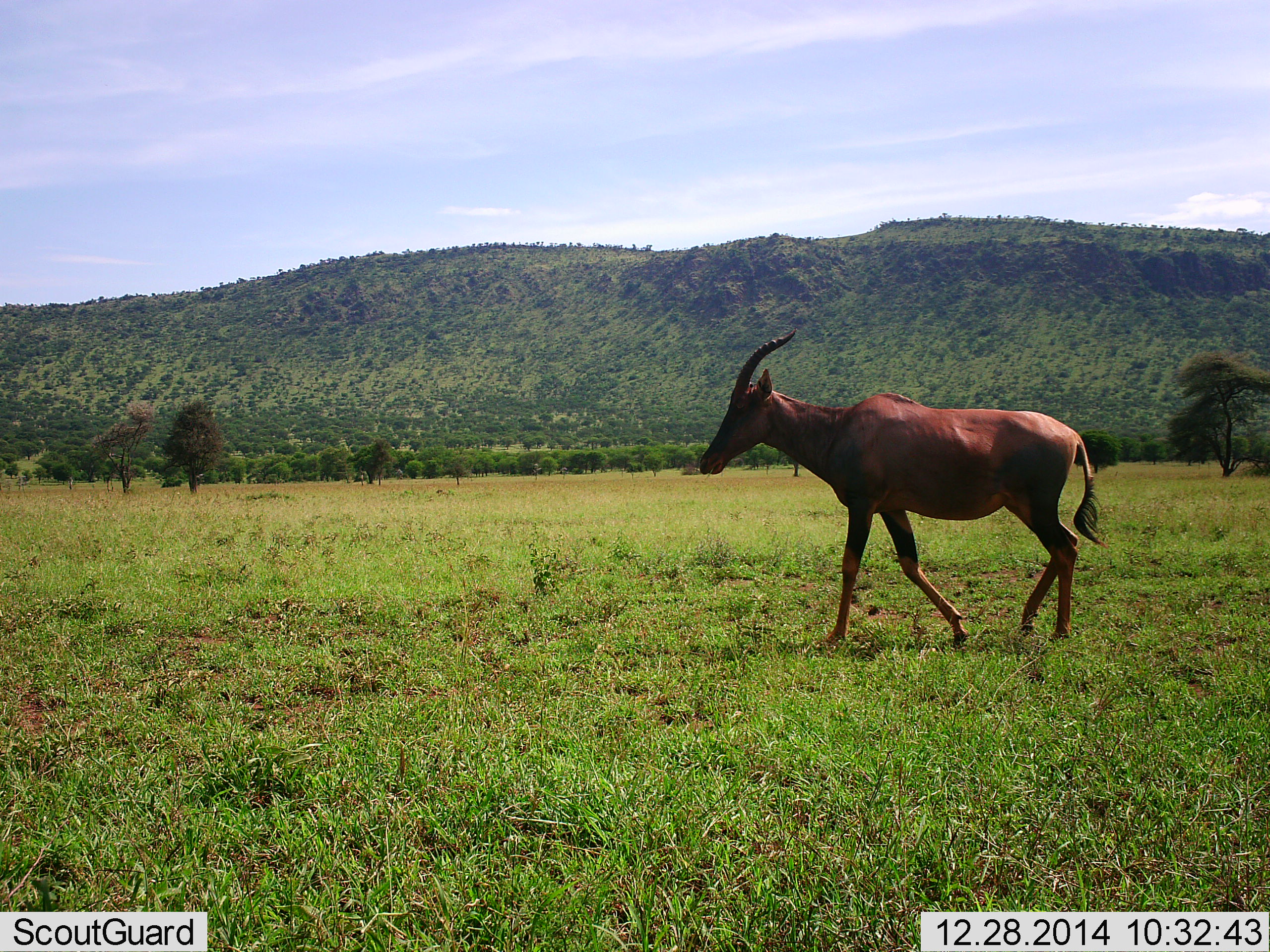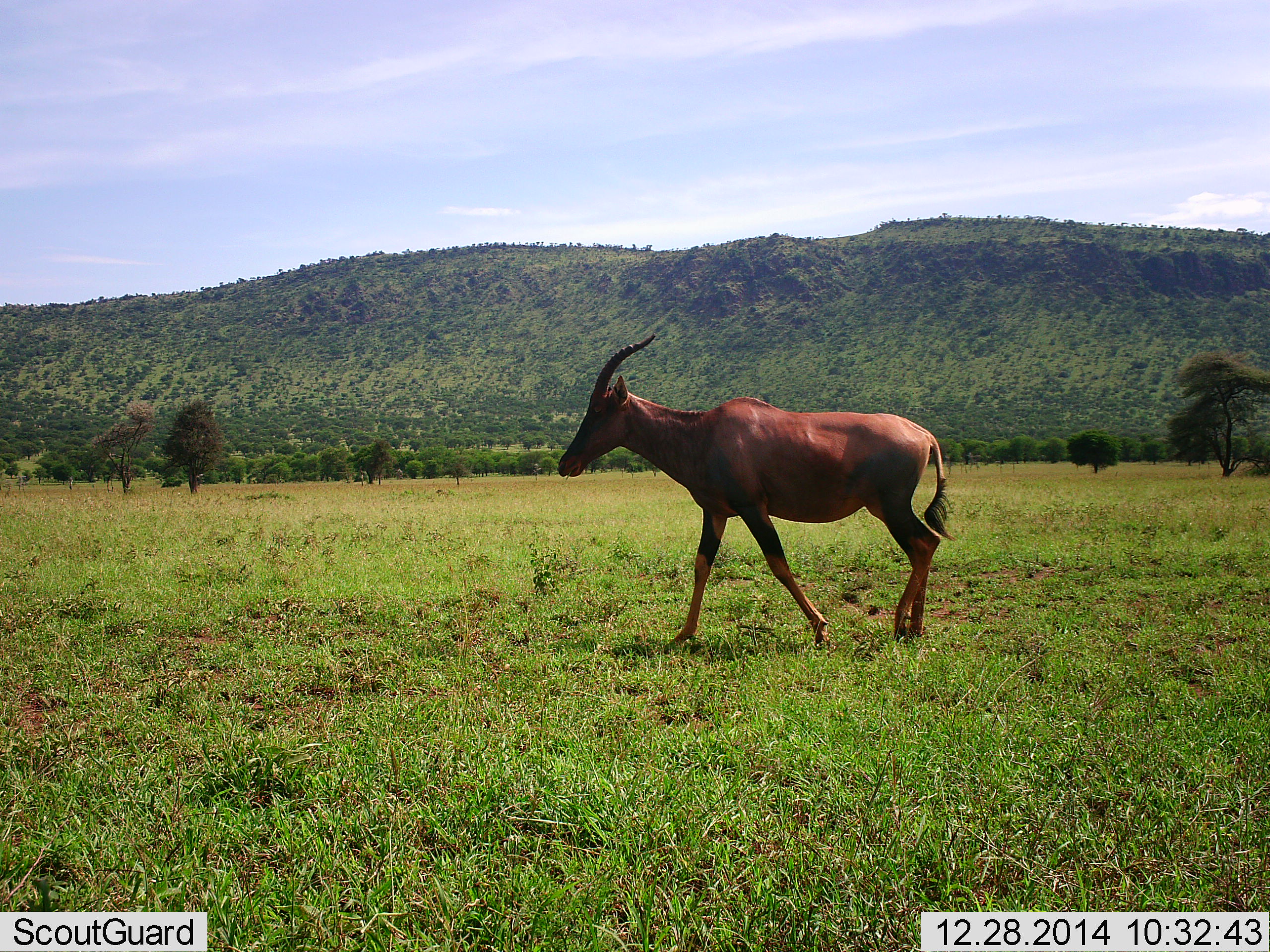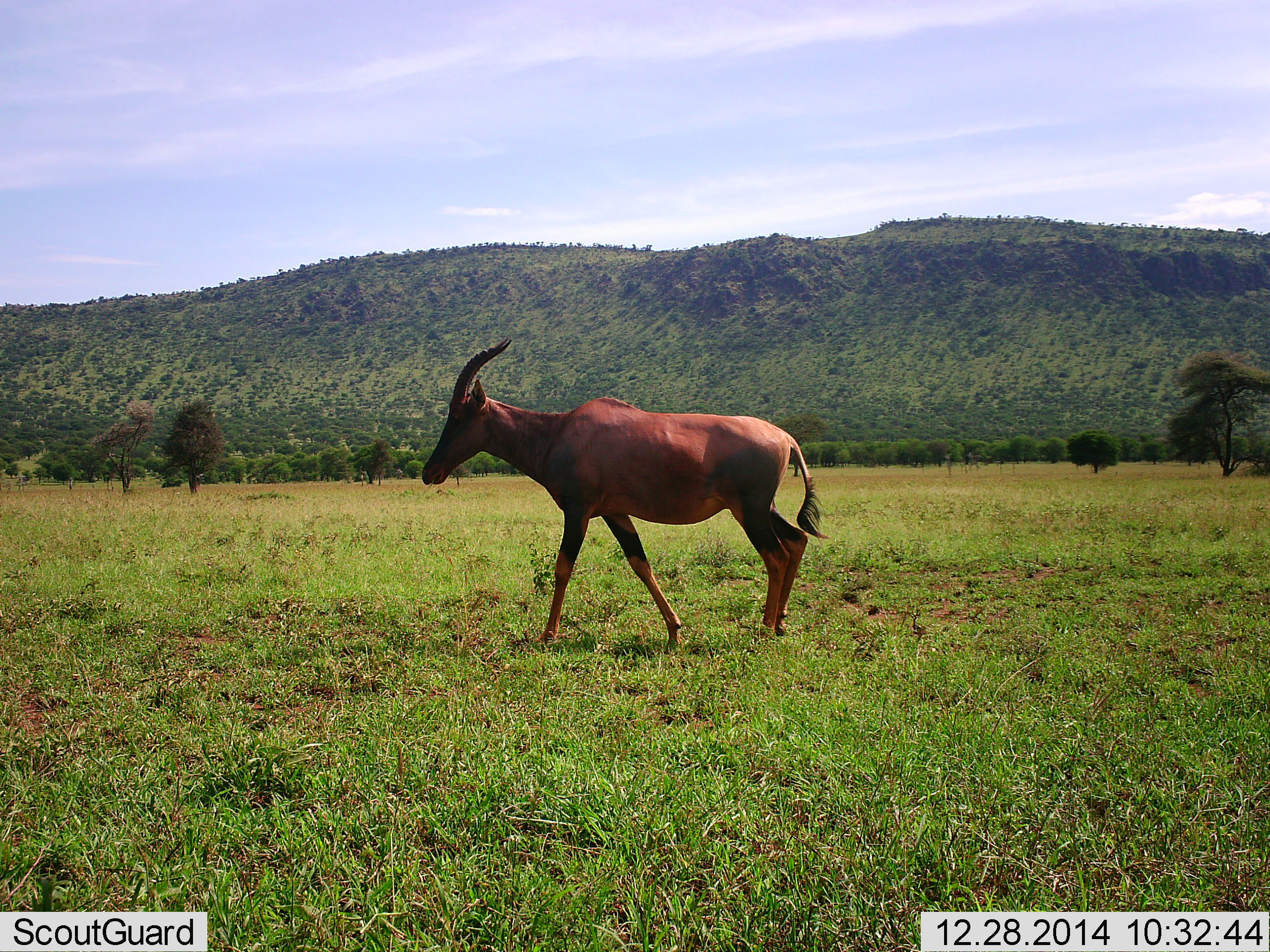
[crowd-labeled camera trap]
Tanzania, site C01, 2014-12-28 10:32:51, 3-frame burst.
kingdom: Animalia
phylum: Chordata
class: Mammalia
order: Artiodactyla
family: Bovidae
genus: Damaliscus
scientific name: Damaliscus lunatus jimela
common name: topi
Topi (Damaliscus lunatus jimela), count 1. Behavior (volunteer vote fractions): standing 0%, resting 0%, moving 100%, interacting 0%. Young present (vote fraction): 0%. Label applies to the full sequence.